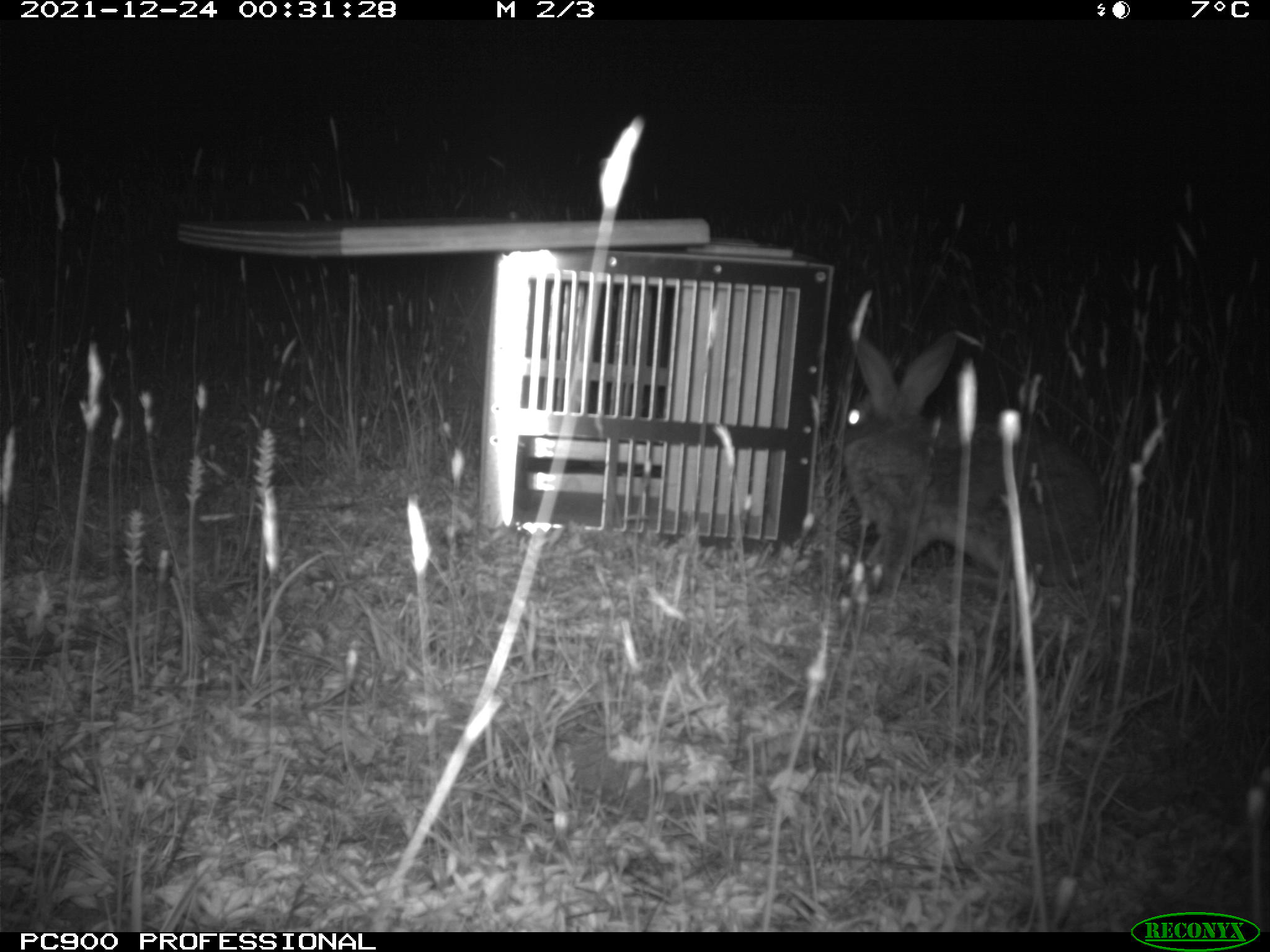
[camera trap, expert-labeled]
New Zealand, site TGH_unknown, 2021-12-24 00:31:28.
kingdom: Animalia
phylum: Chordata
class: Mammalia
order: Lagomorpha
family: Leporidae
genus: Oryctolagus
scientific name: Oryctolagus cuniculus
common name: european rabbit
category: rabbit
Rabbit (european rabbit) (Oryctolagus cuniculus).